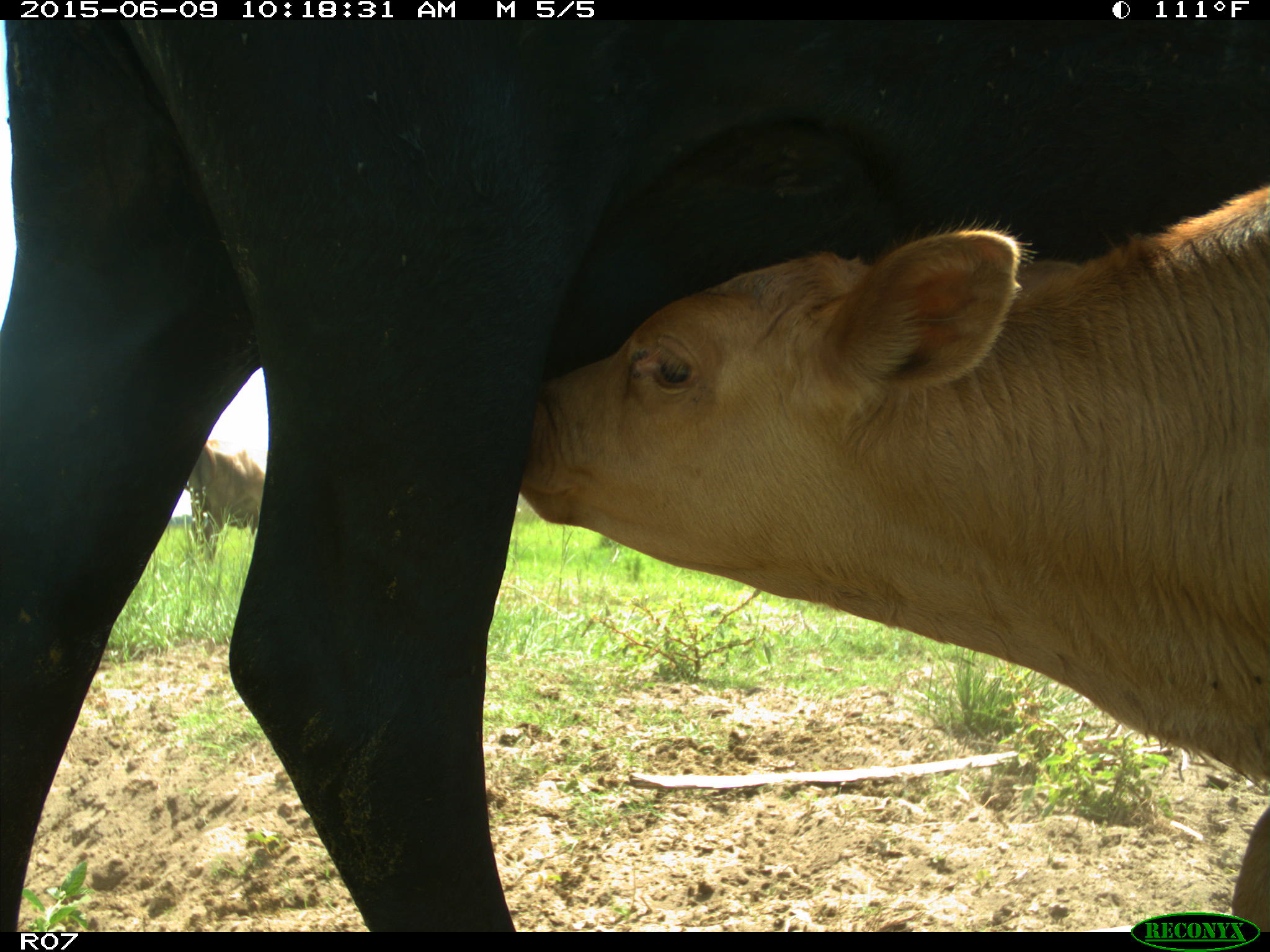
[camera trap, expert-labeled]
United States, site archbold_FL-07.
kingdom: Animalia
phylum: Chordata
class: Mammalia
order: Artiodactyla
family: Bovidae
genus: Bos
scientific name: Bos taurus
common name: domestic cow